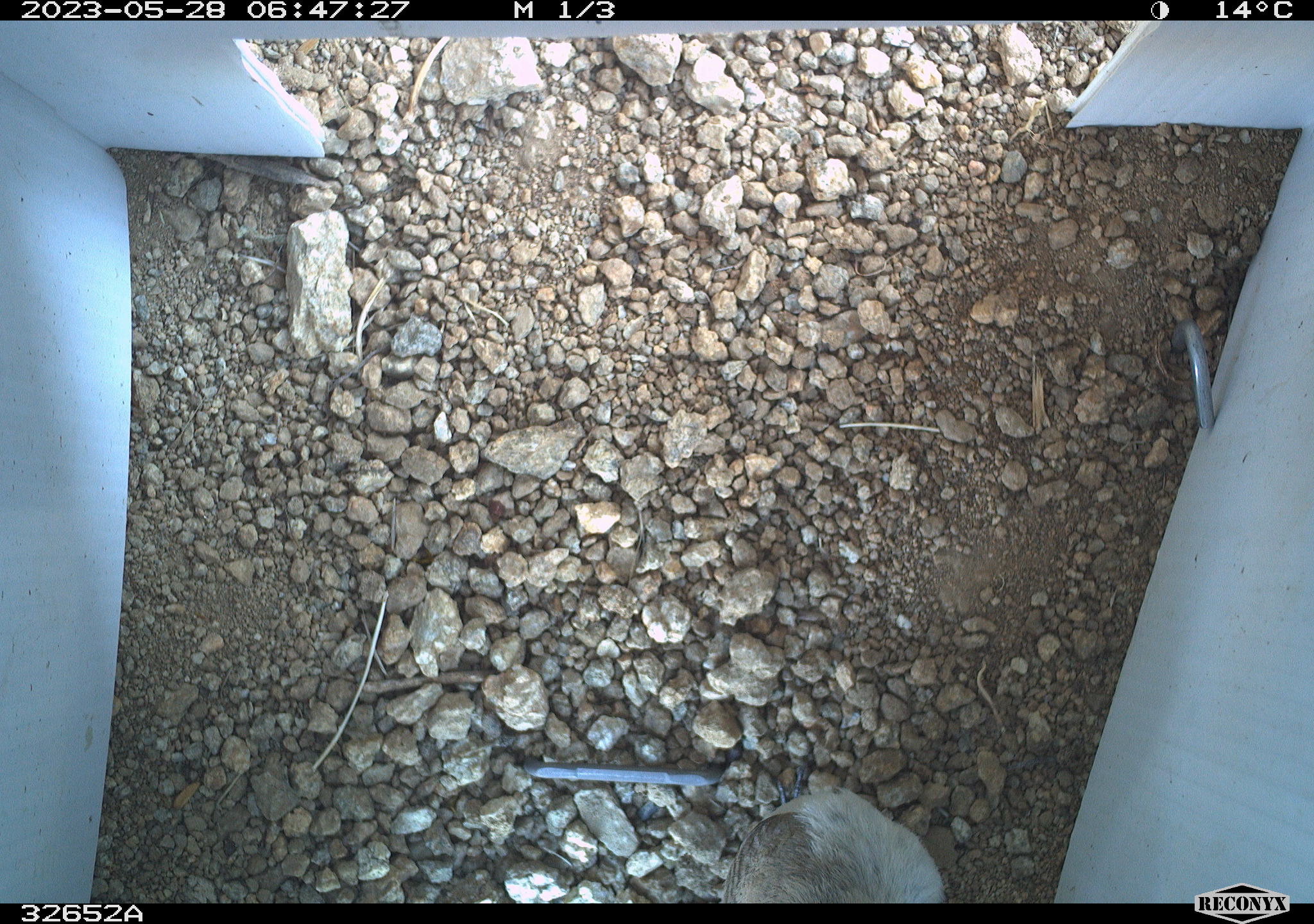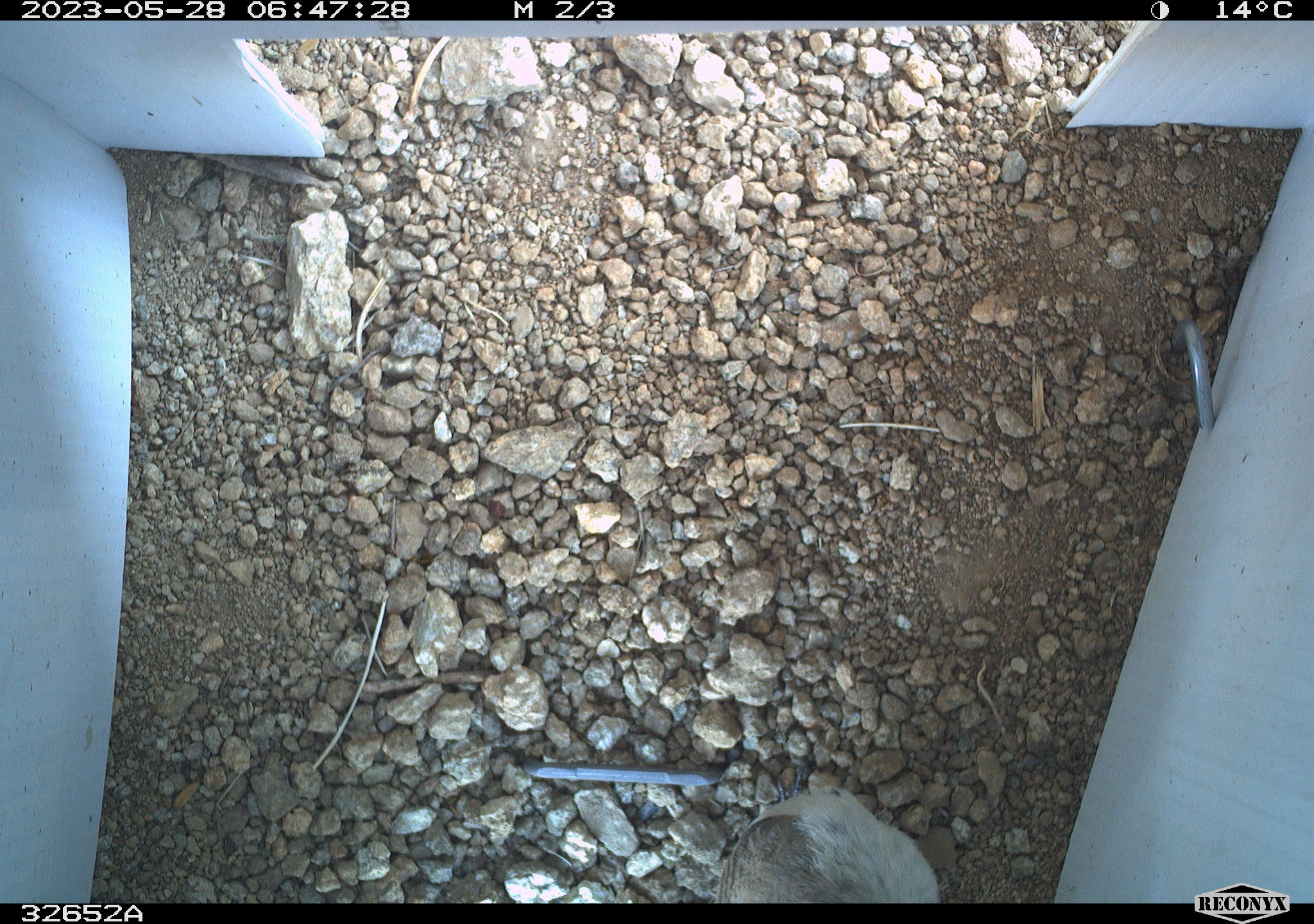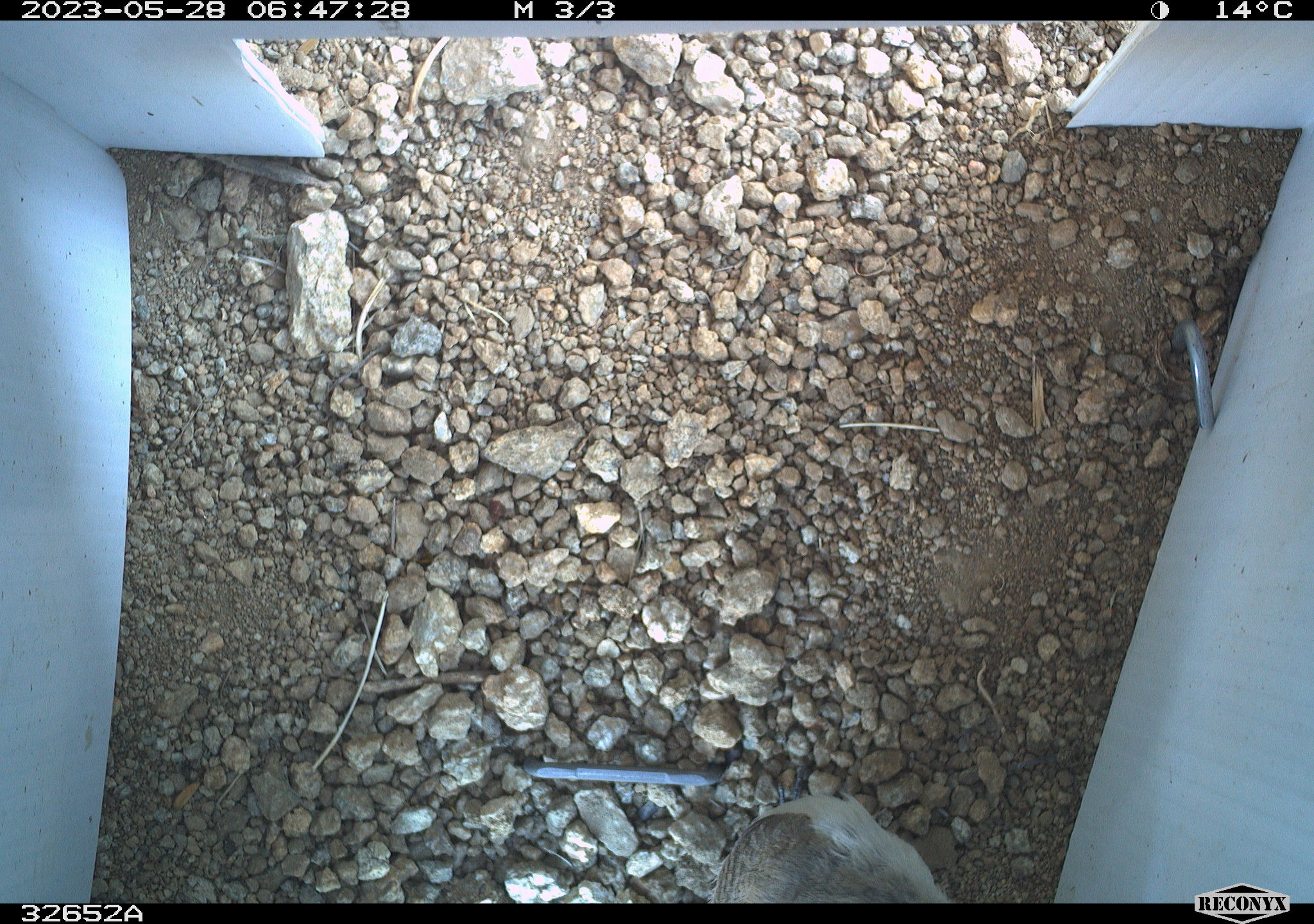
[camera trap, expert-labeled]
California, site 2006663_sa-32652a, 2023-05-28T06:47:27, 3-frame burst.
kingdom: Animalia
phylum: Chordata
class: Aves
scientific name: Aves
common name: bird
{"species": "bird (Aves)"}